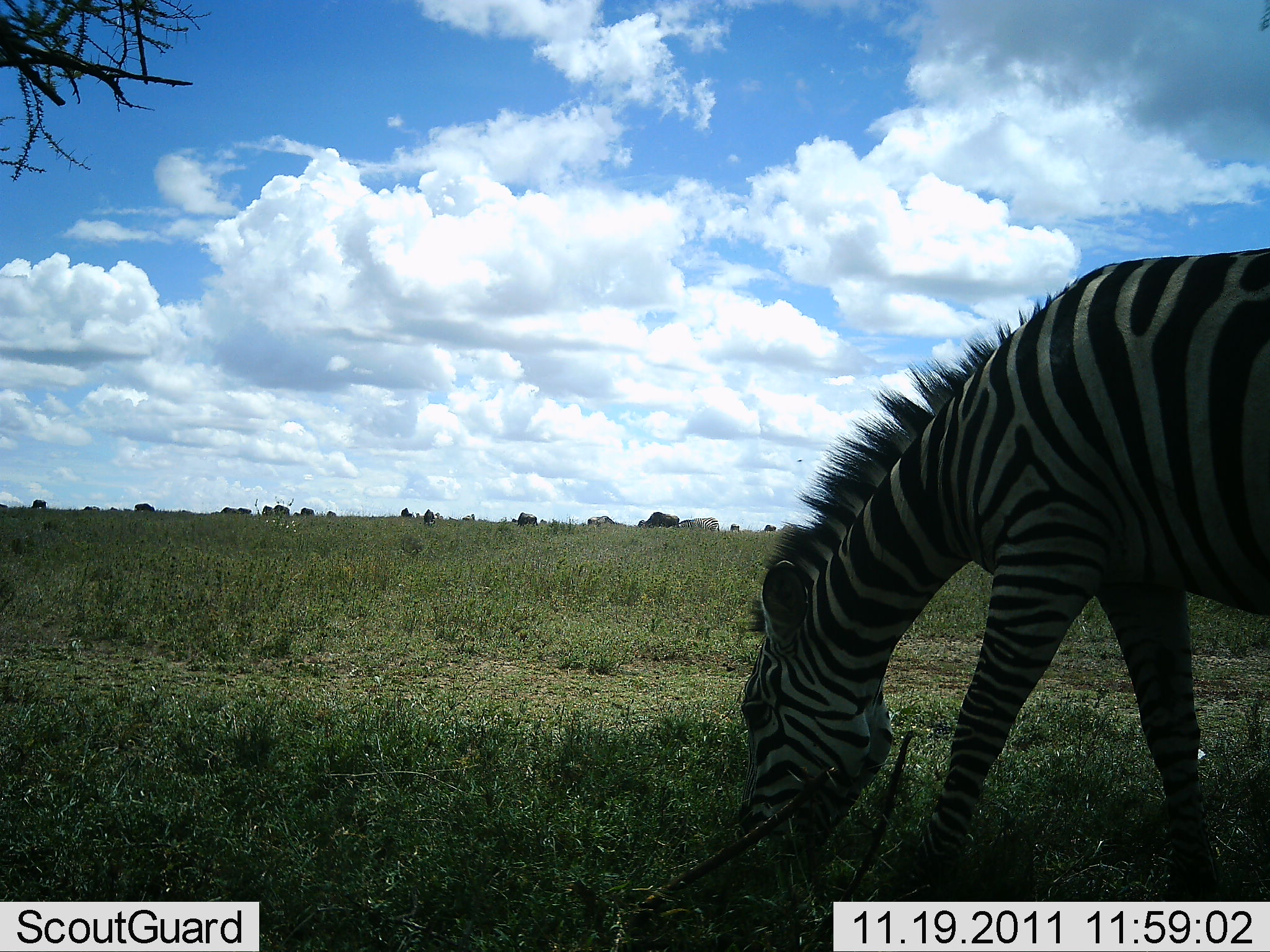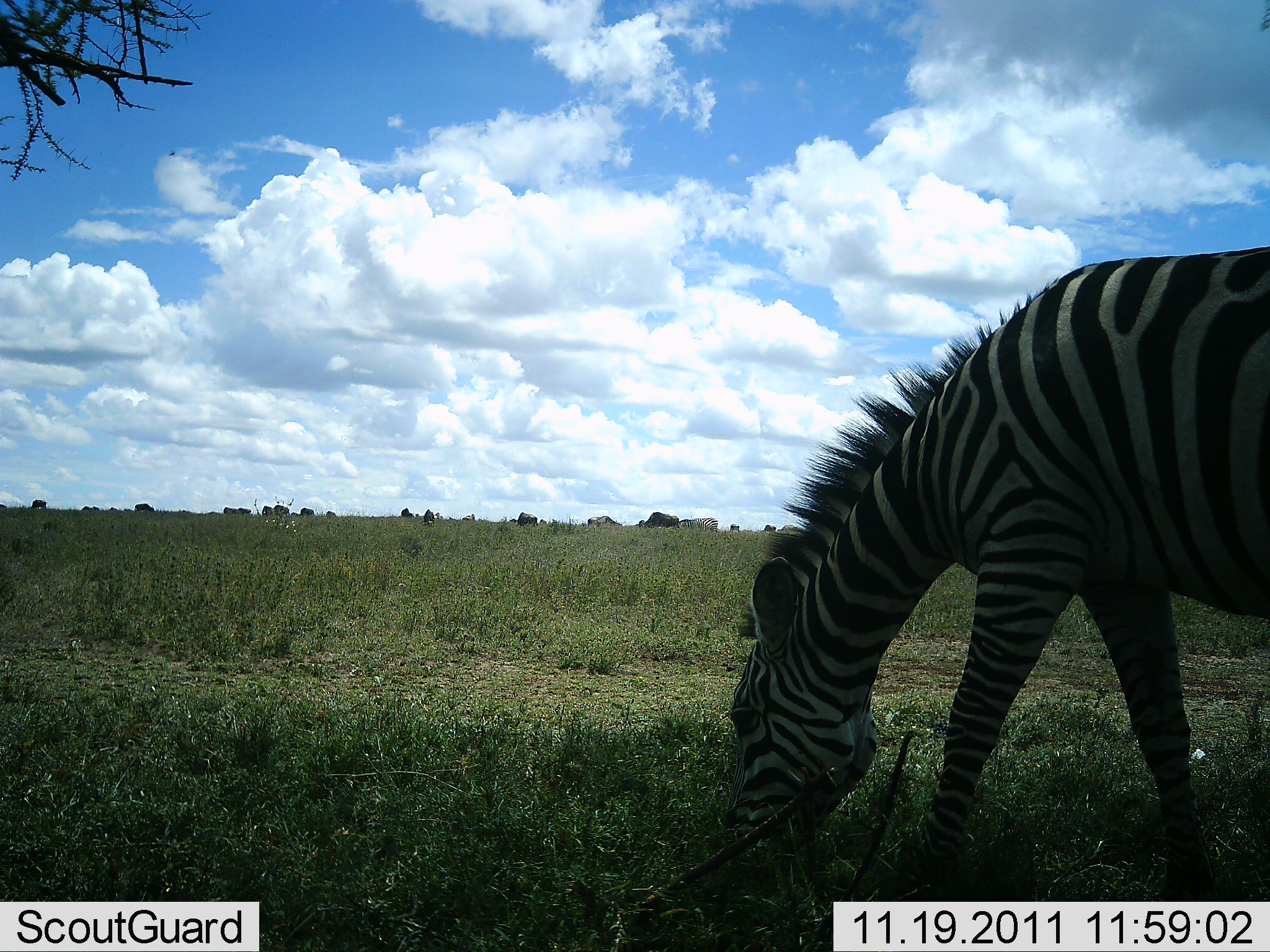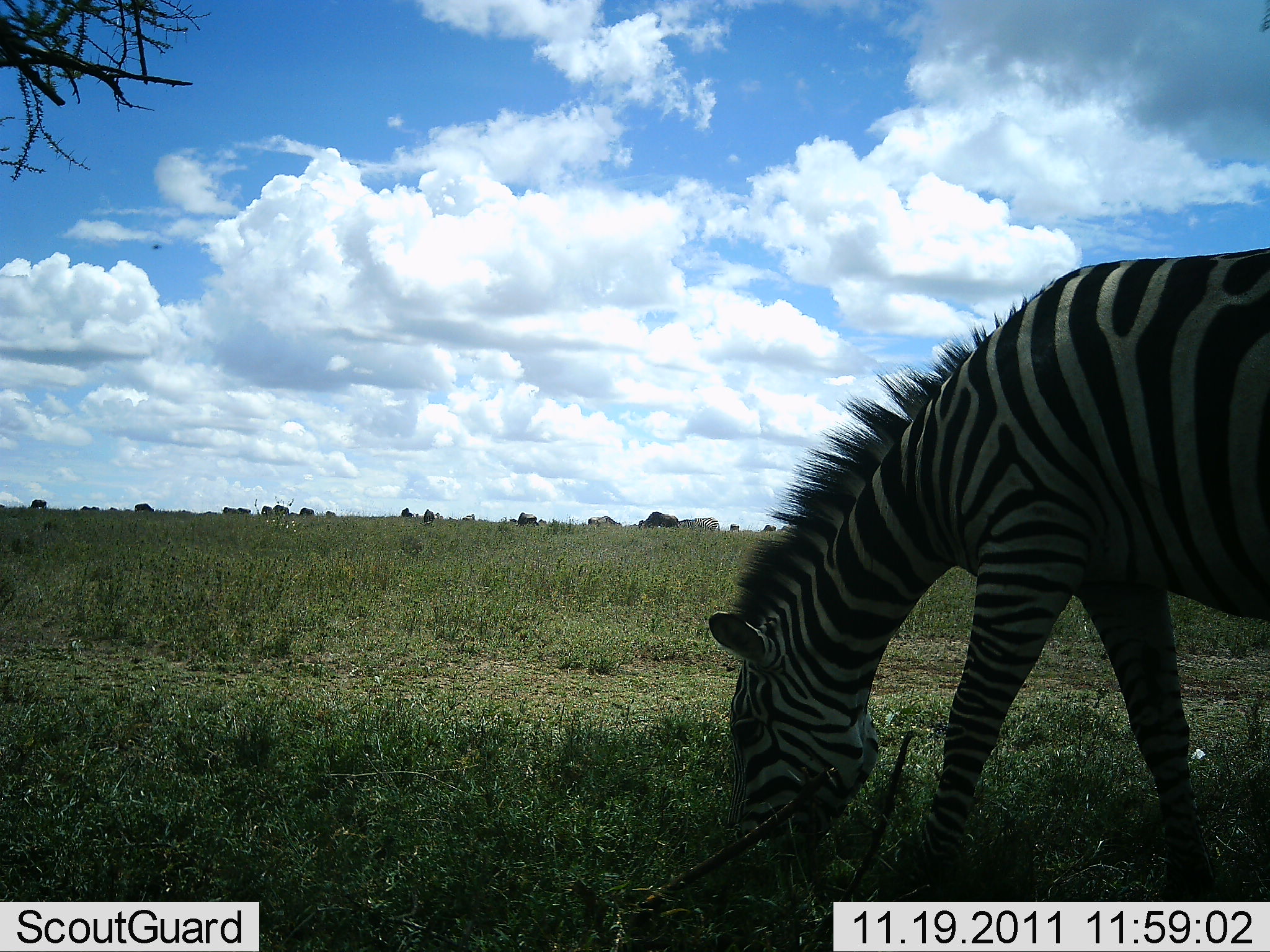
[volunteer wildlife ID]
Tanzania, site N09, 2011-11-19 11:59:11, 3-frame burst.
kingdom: Animalia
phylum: Chordata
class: Mammalia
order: Perissodactyla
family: Equidae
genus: Equus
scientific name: Equus quagga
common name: plains zebra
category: zebra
Zebra (plains zebra) (Equus quagga), count 1. Behavior (volunteer vote fractions): standing 8%, resting 0%, moving 0%, interacting 0%. Young present (vote fraction): 0%. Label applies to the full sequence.